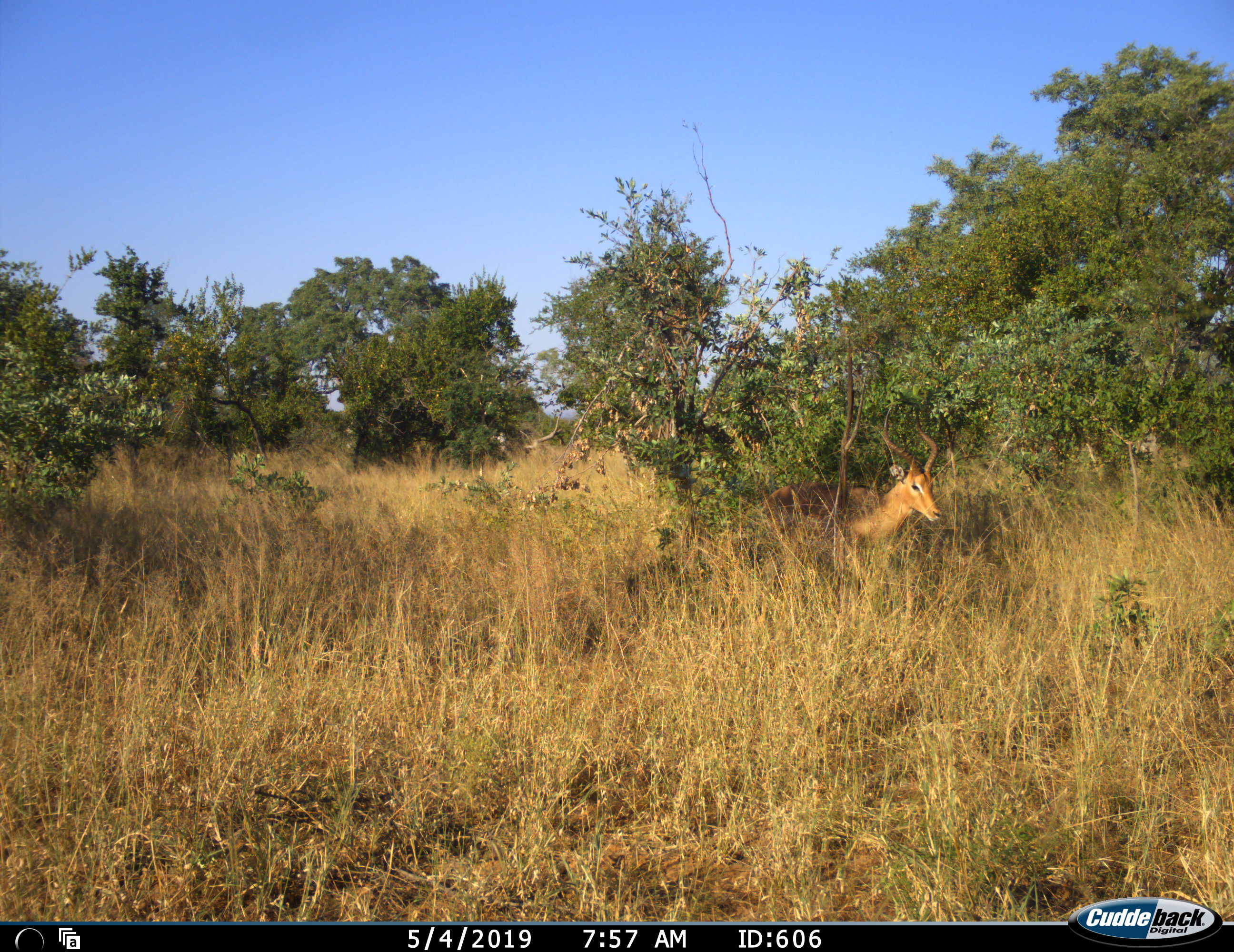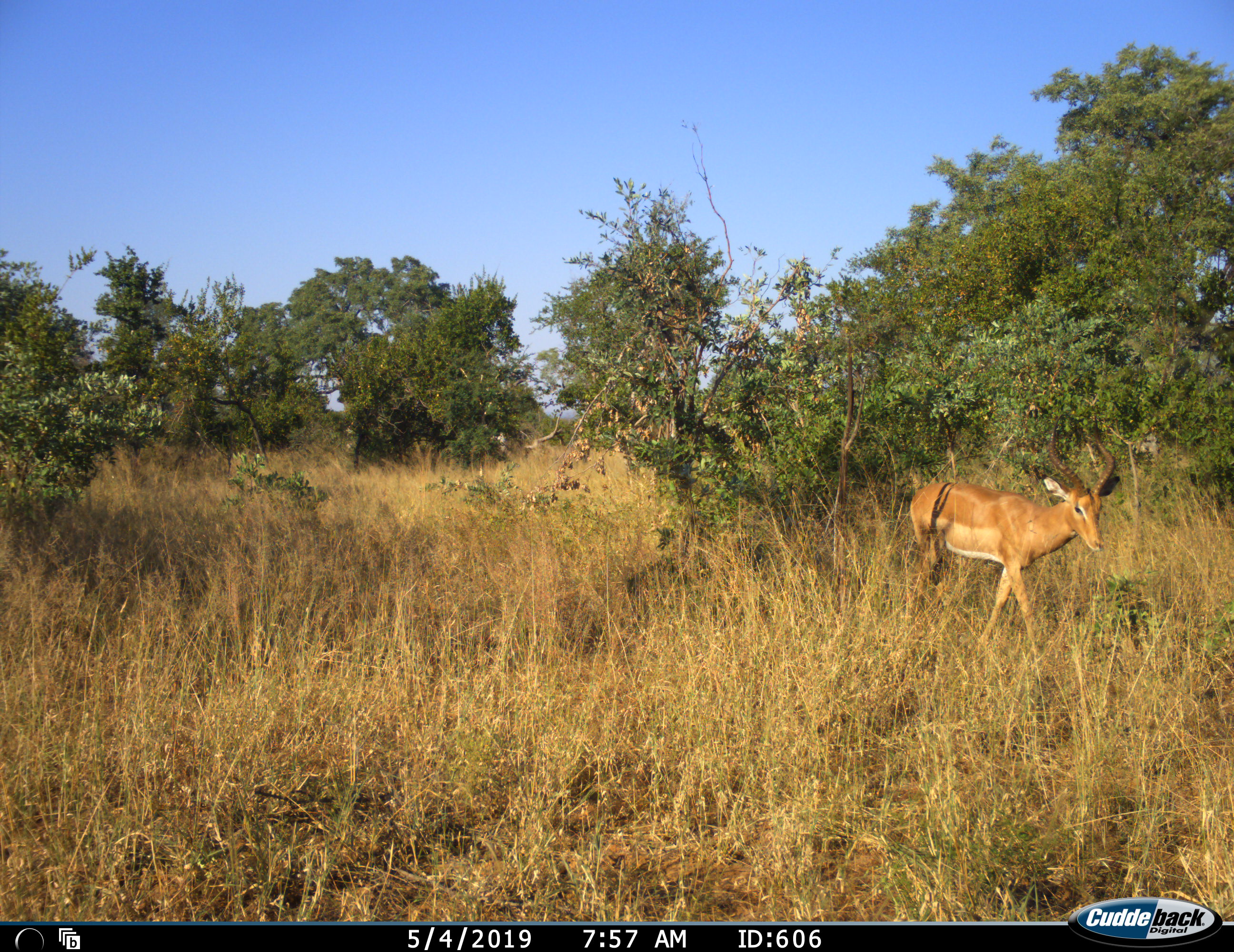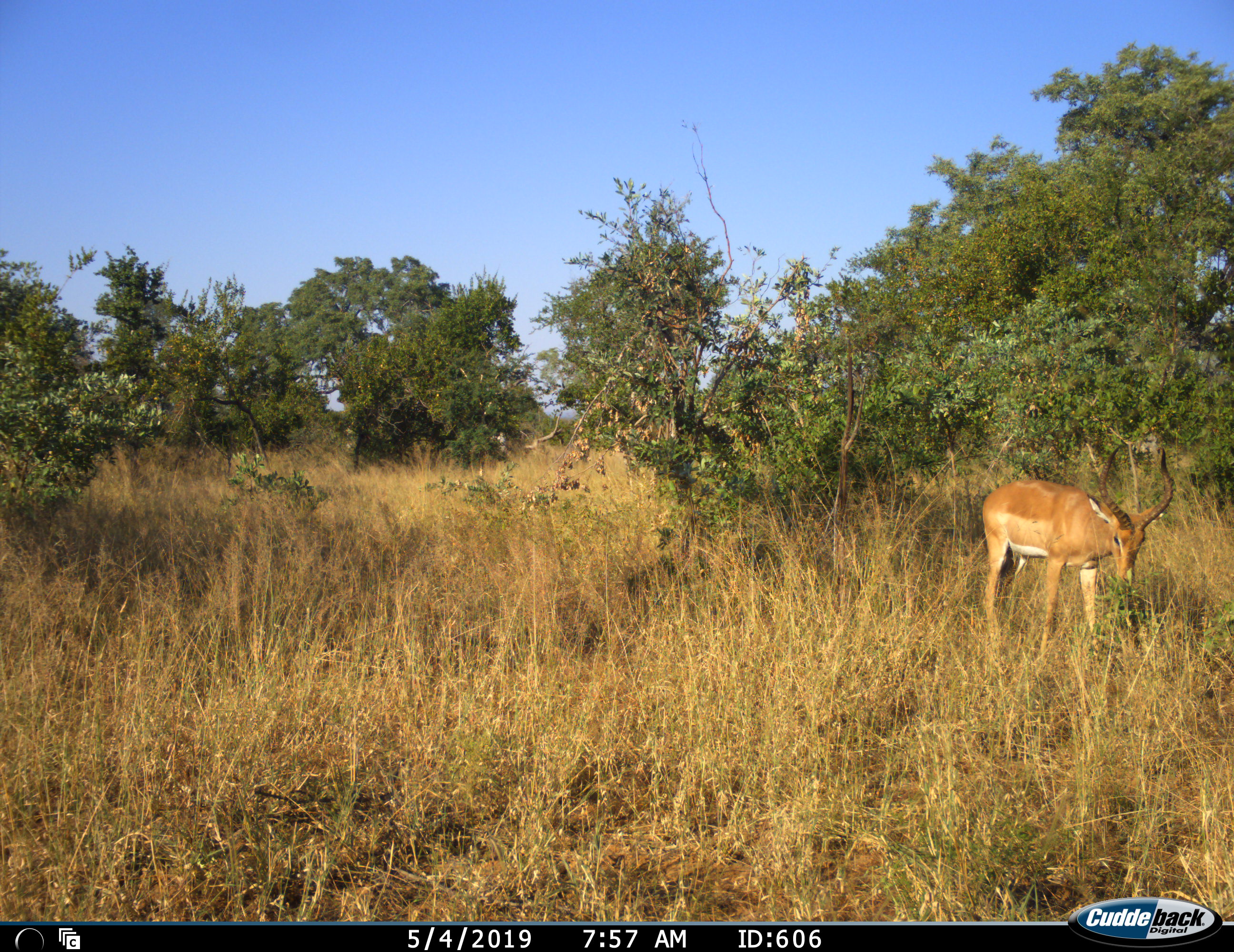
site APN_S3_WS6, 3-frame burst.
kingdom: Animalia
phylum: Chordata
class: Mammalia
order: Artiodactyla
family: Bovidae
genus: Aepyceros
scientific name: Aepyceros melampus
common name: impala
Impala (Aepyceros melampus), count 1. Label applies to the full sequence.